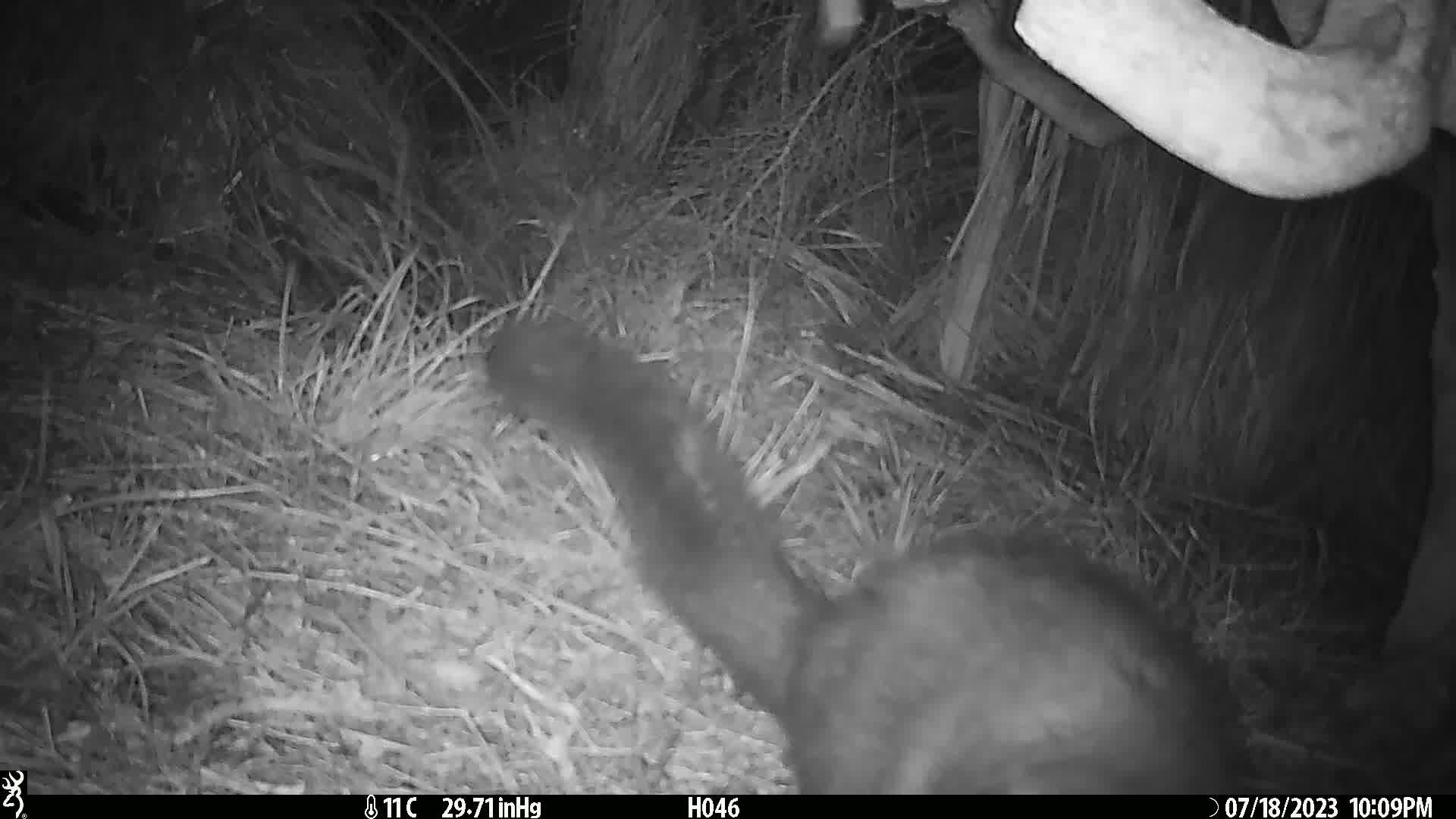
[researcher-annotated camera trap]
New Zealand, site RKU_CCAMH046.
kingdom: Animalia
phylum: Chordata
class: Mammalia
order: Diprotodontia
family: Phalangeridae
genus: Trichosurus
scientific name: Trichosurus vulpecula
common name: common brushtail possum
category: possum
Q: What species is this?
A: Possum (common brushtail possum) (Trichosurus vulpecula).